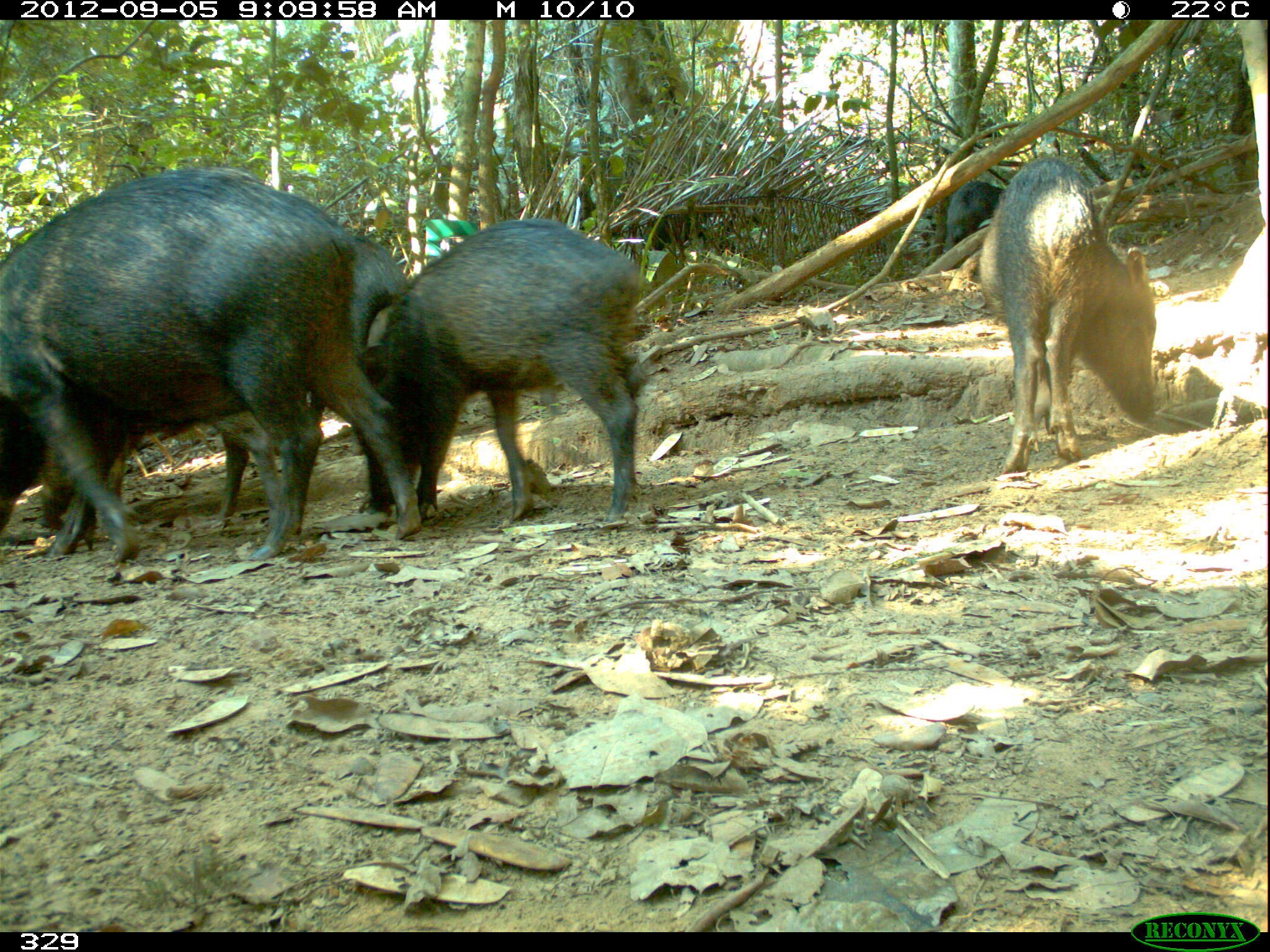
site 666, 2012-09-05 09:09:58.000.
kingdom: Animalia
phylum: Chordata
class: Mammalia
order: Artiodactyla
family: Tayassuidae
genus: Tayassu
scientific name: Tayassu pecari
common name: white-lipped peccary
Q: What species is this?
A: Tayassu pecari (white-lipped peccary).